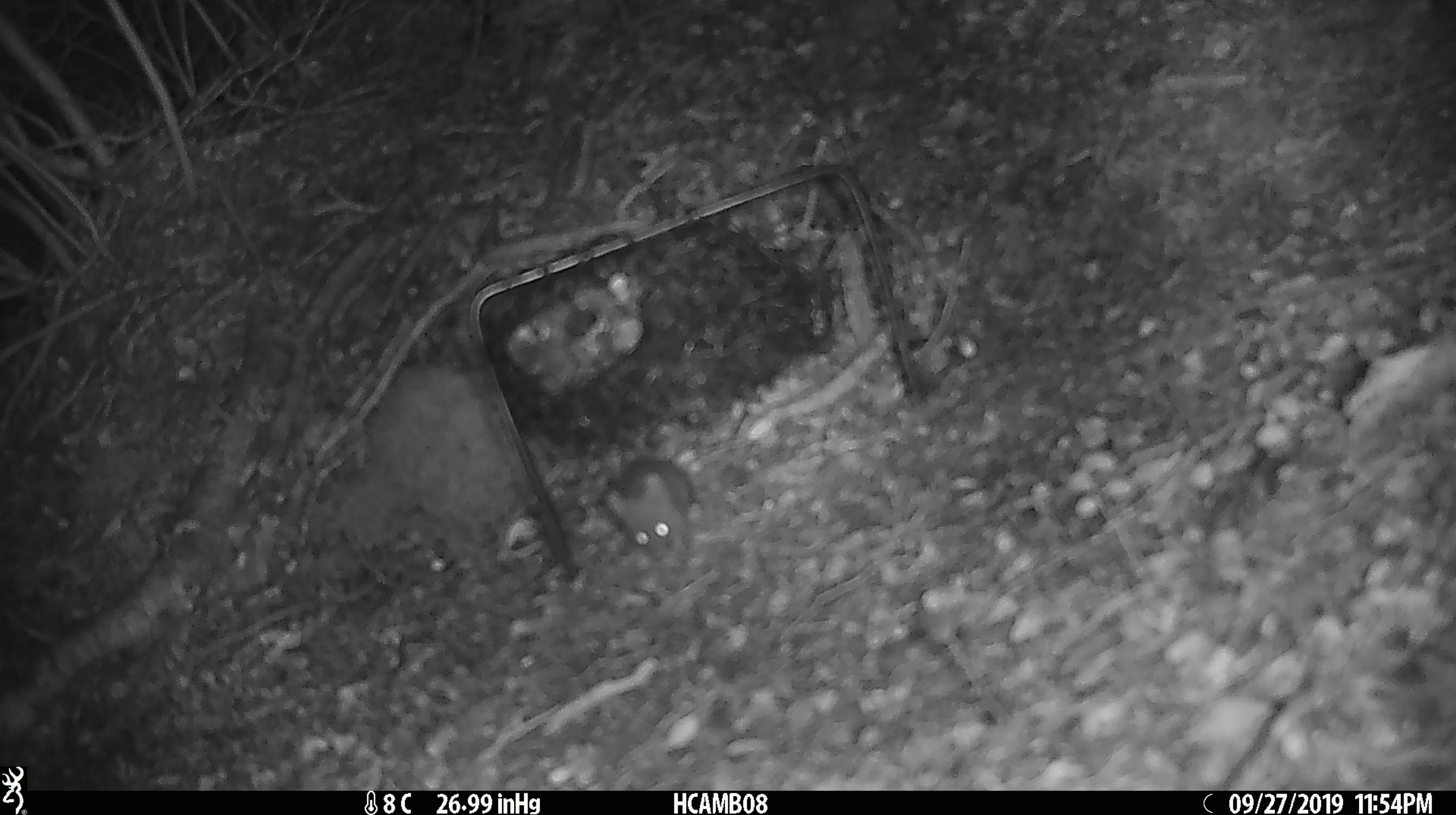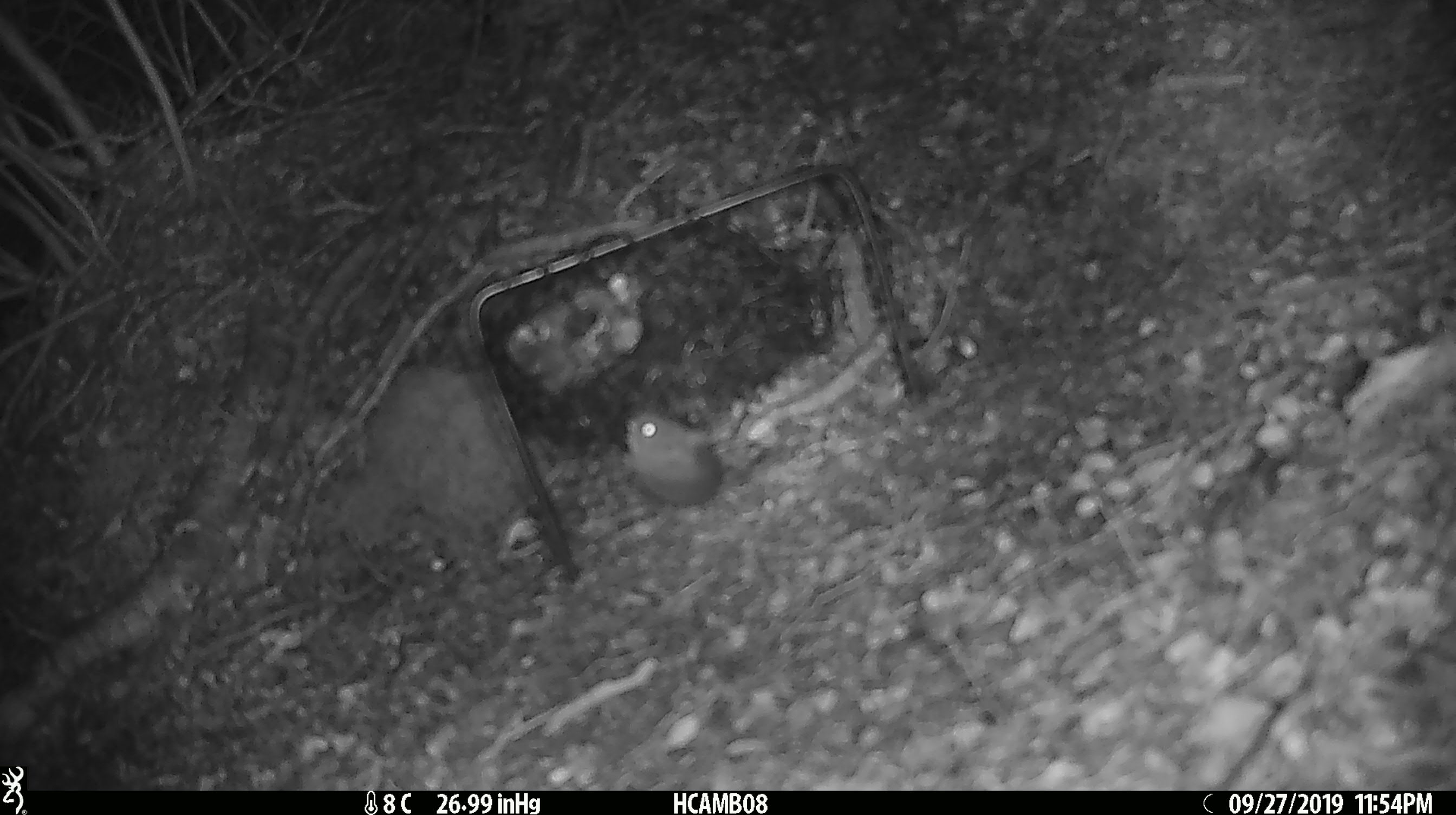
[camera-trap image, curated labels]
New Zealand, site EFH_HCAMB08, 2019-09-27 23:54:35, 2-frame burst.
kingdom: Animalia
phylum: Chordata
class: Mammalia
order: Rodentia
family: Muridae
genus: Mus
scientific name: Mus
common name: mouse